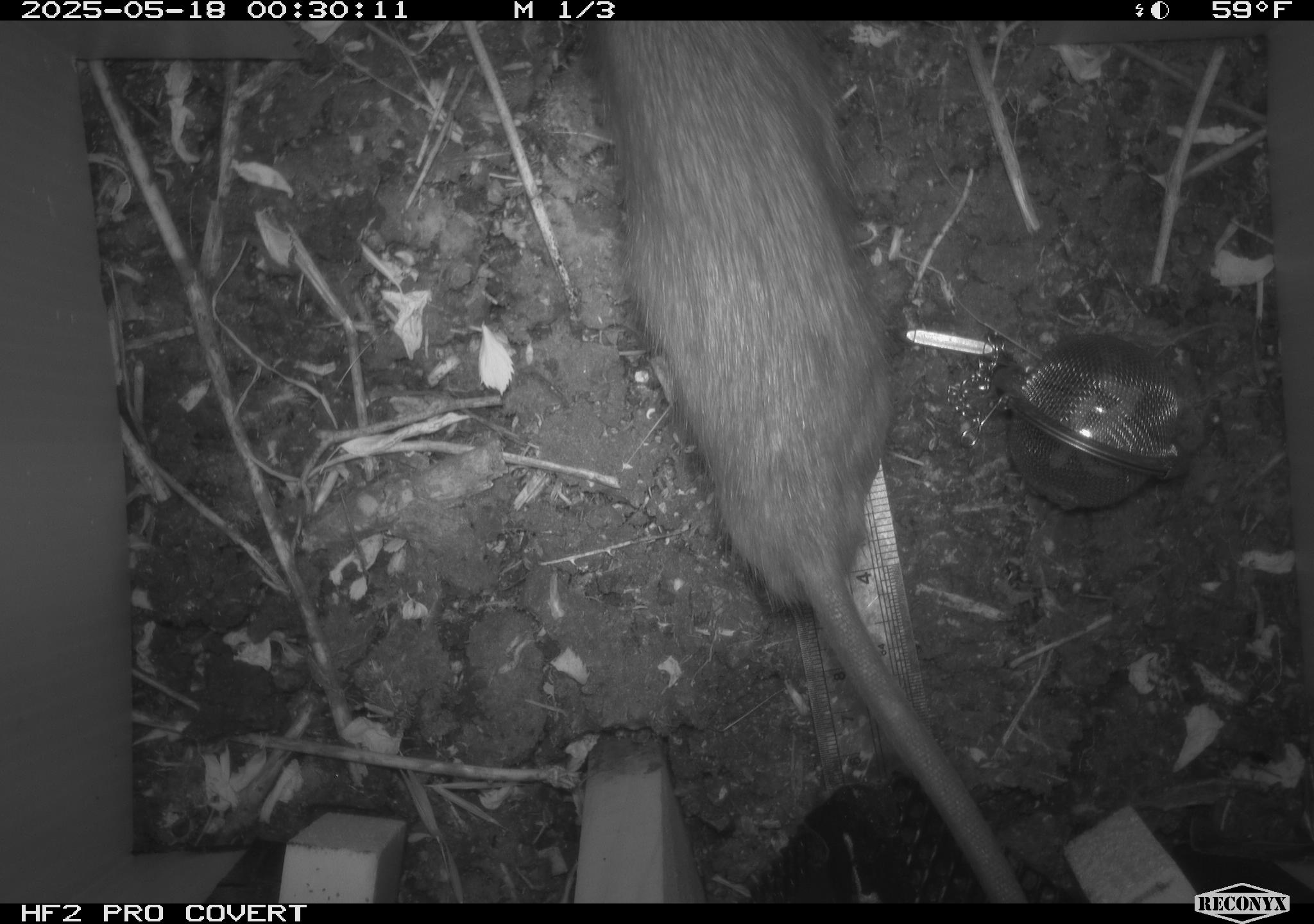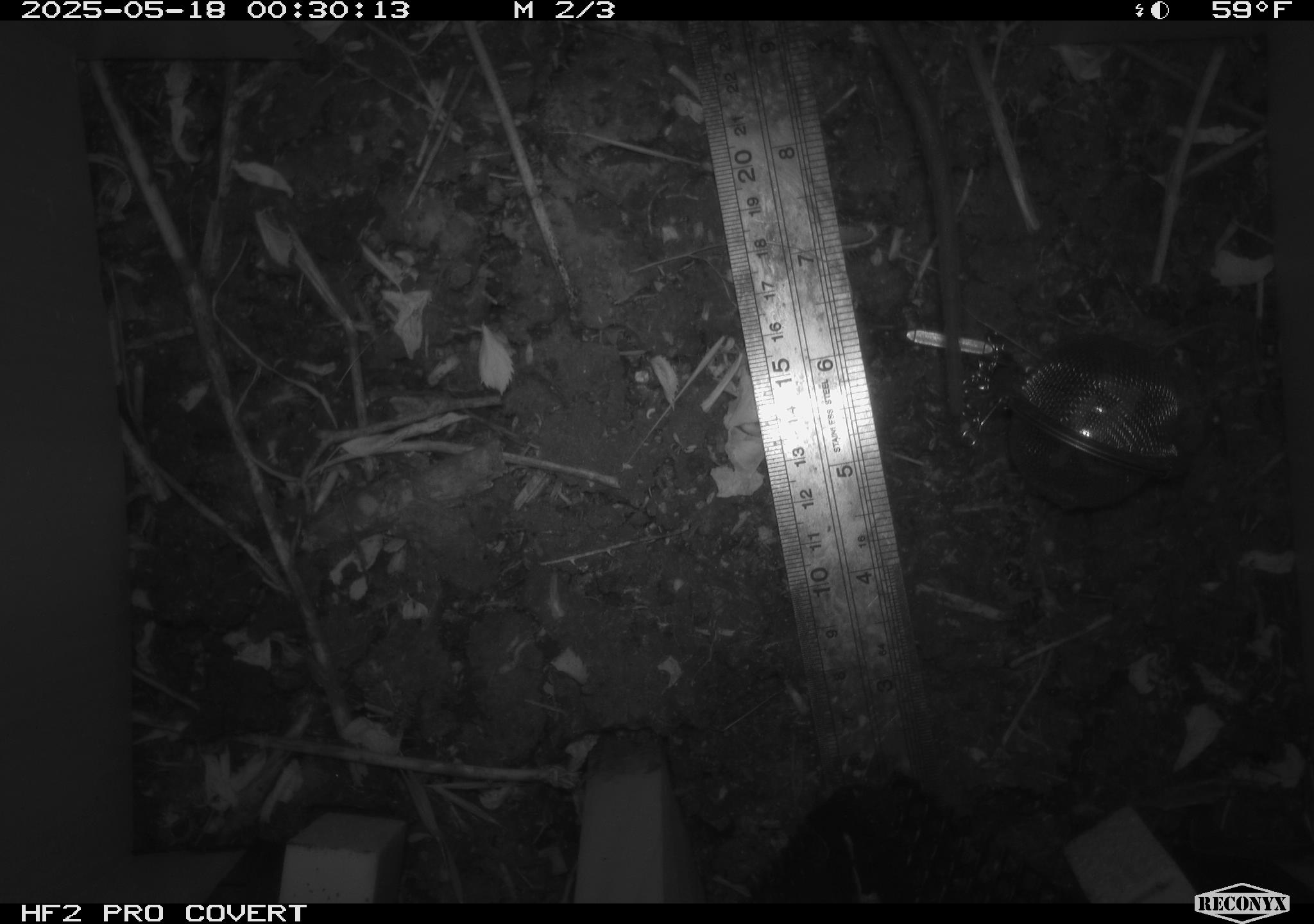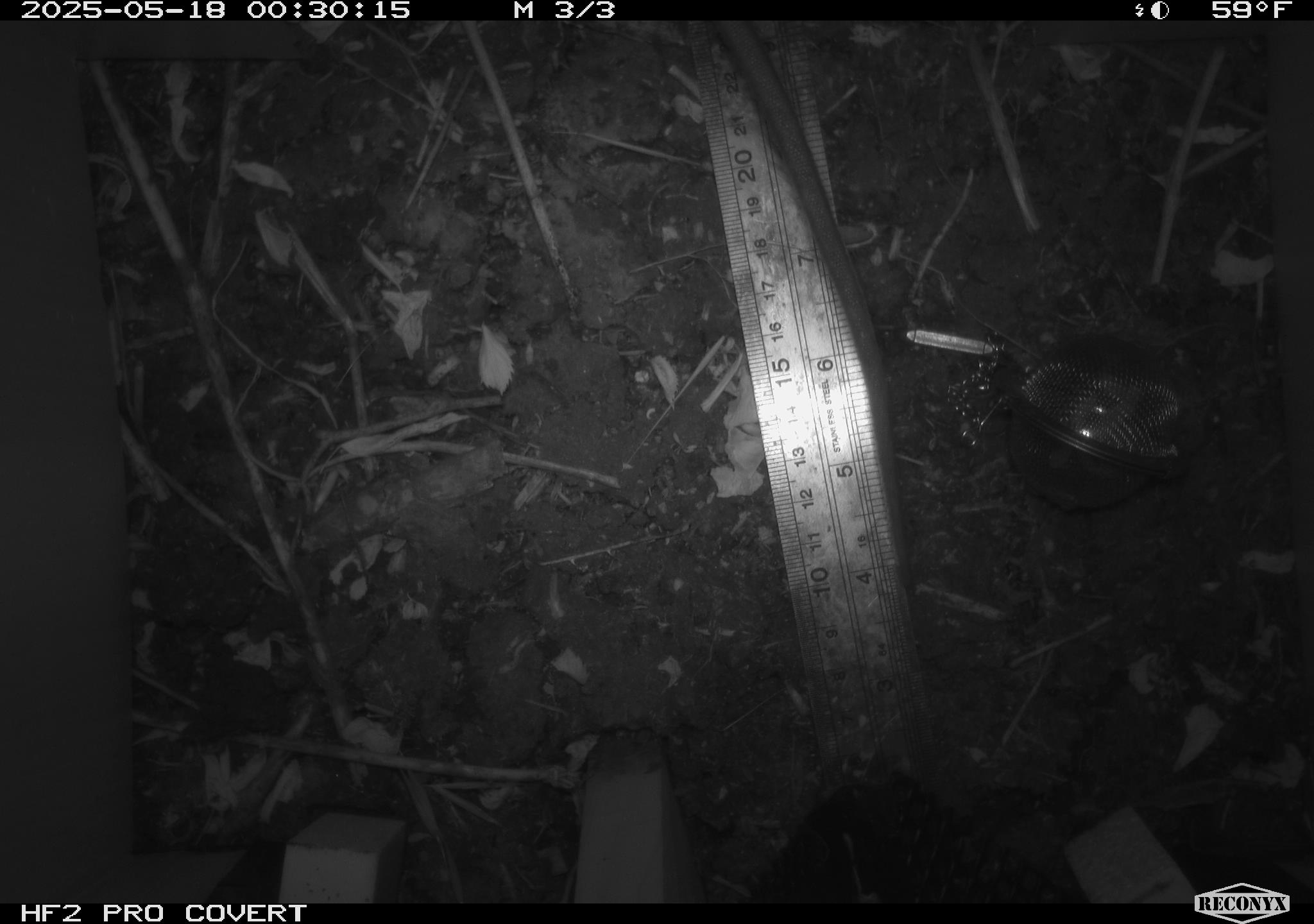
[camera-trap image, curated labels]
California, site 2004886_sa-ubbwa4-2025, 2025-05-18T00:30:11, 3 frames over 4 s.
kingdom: Animalia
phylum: Chordata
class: Mammalia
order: Rodentia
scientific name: Rodentia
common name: rodent